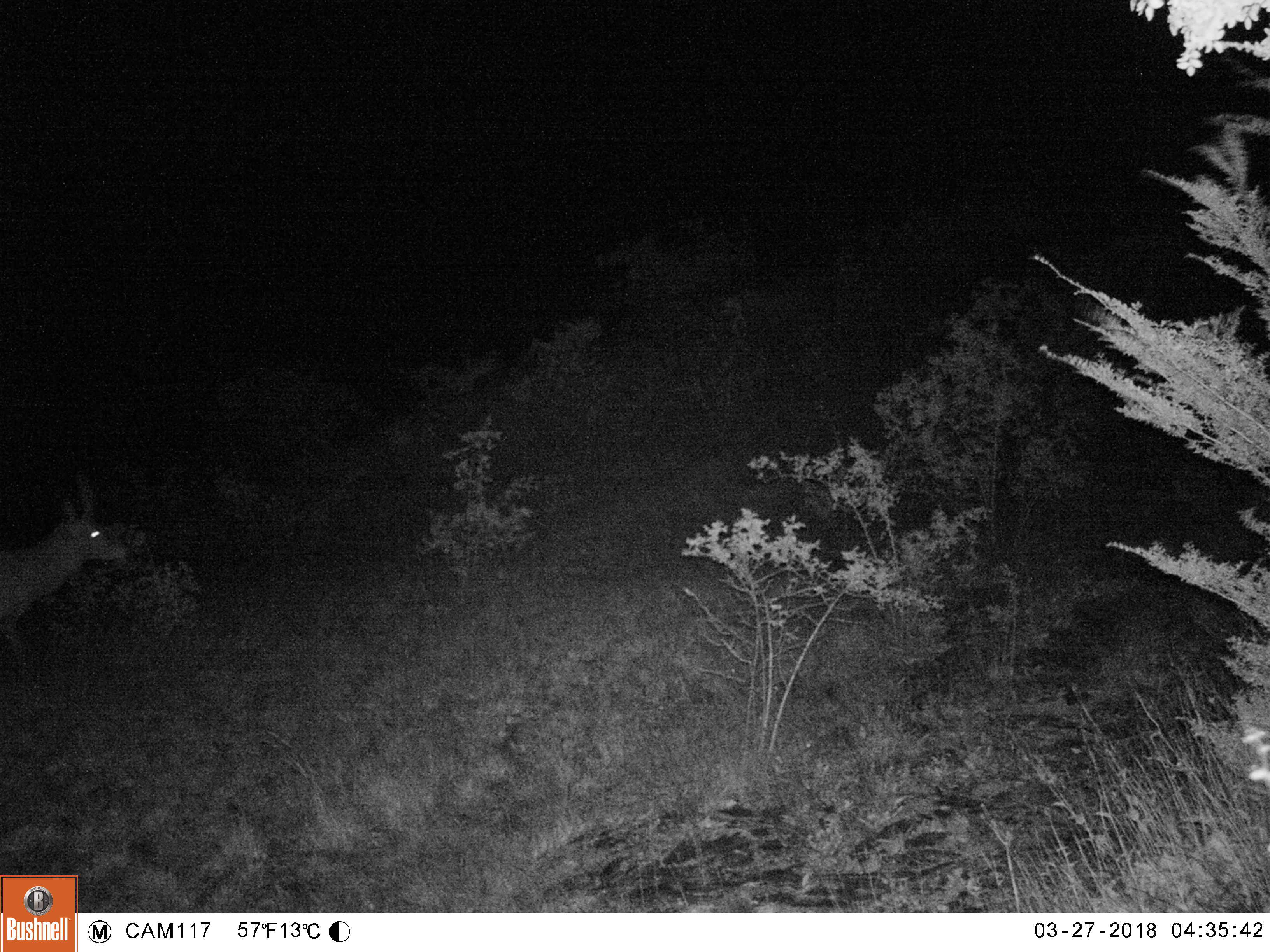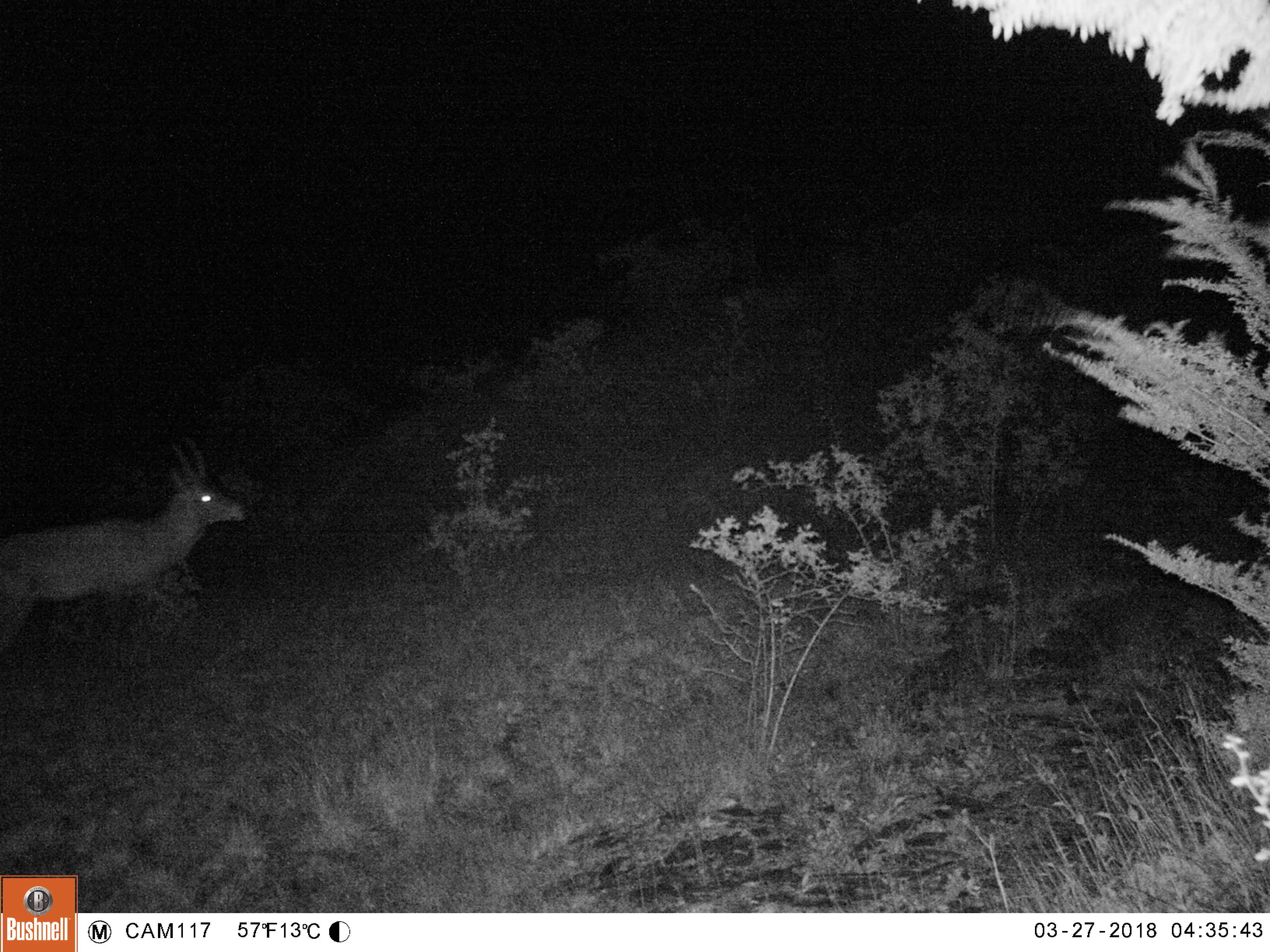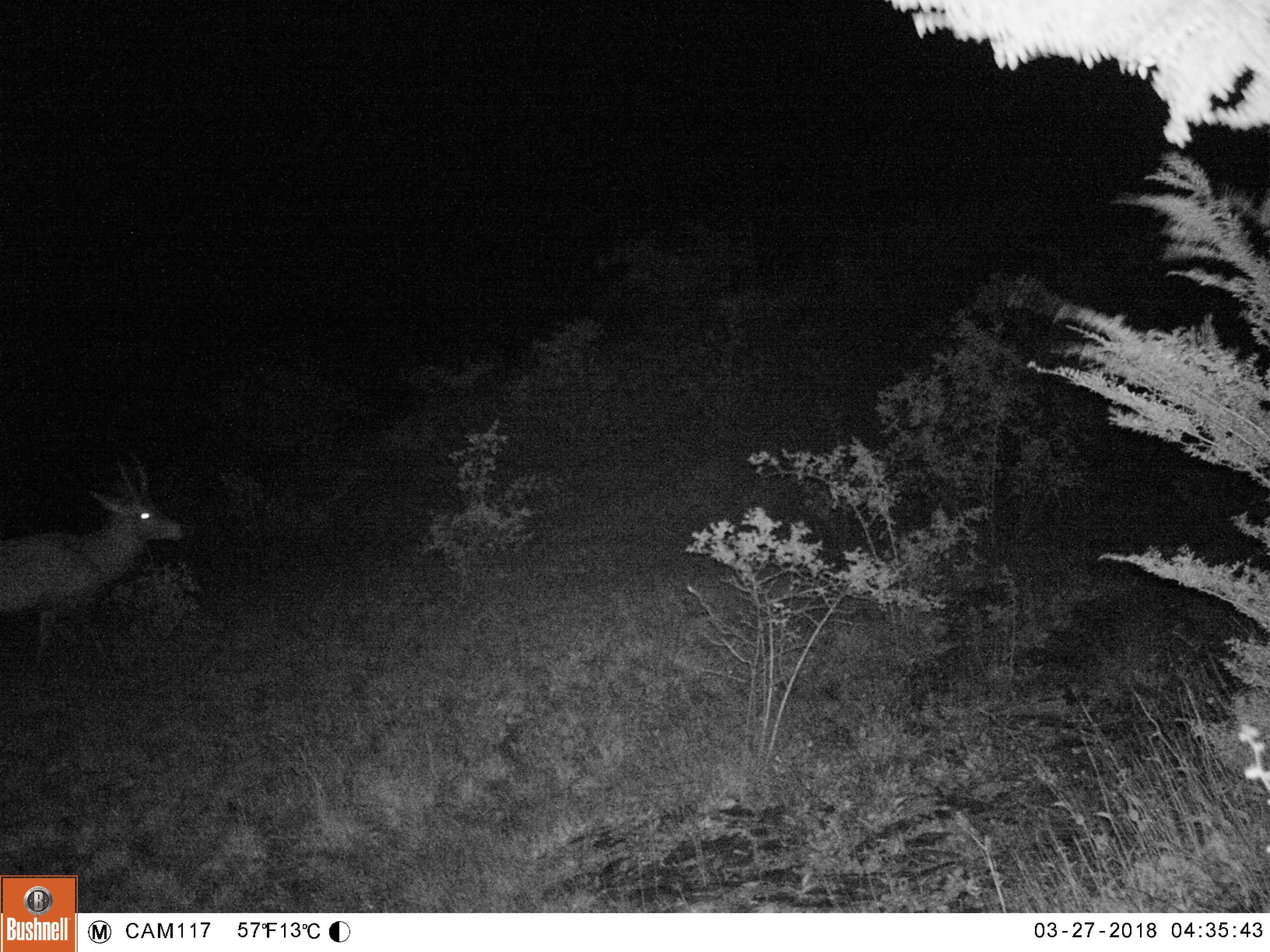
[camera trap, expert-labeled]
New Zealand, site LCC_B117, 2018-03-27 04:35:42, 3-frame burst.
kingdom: Animalia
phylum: Chordata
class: Mammalia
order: Artiodactyla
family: Cervidae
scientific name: Cervidae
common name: deer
Deer (Cervidae).